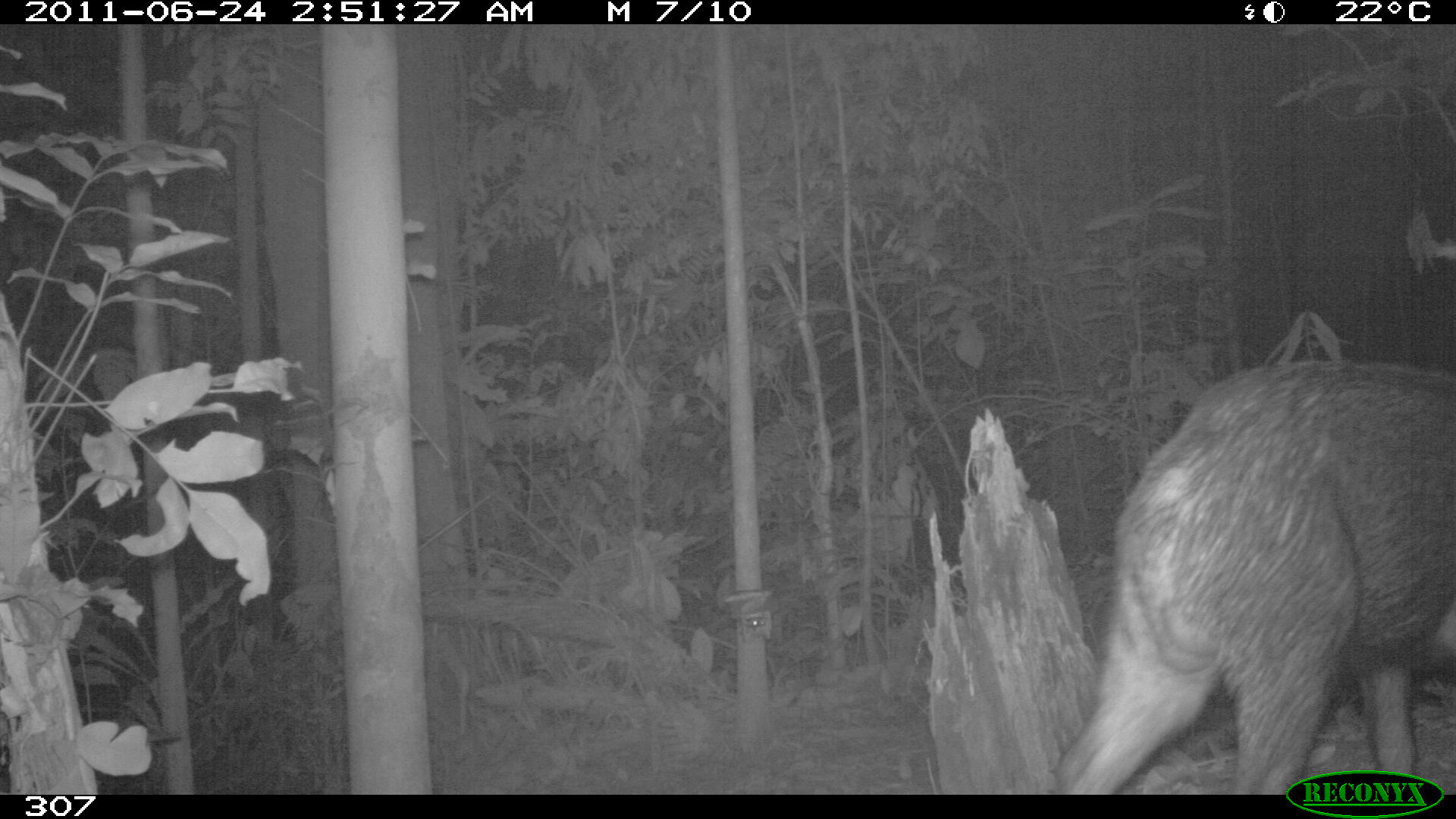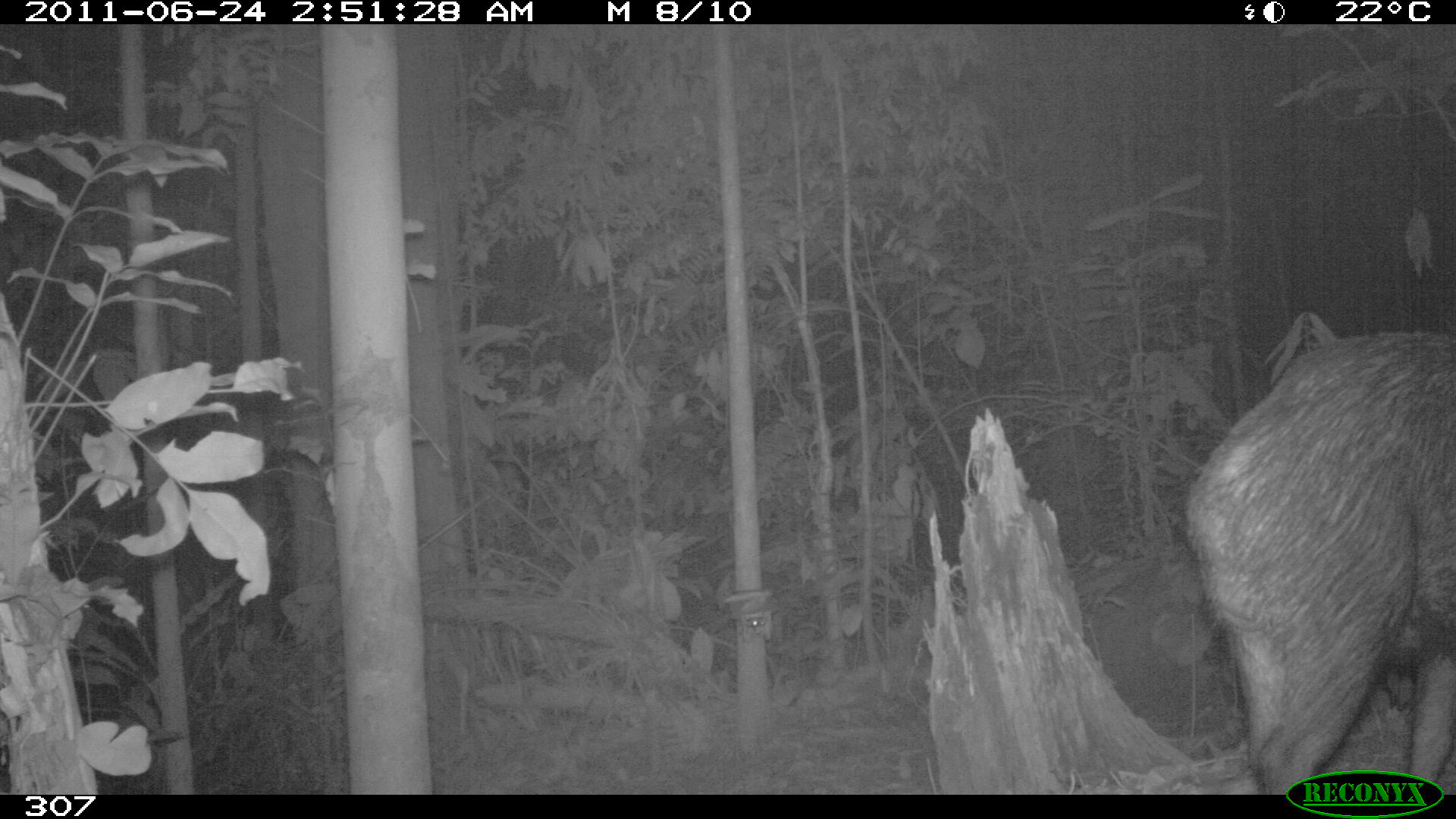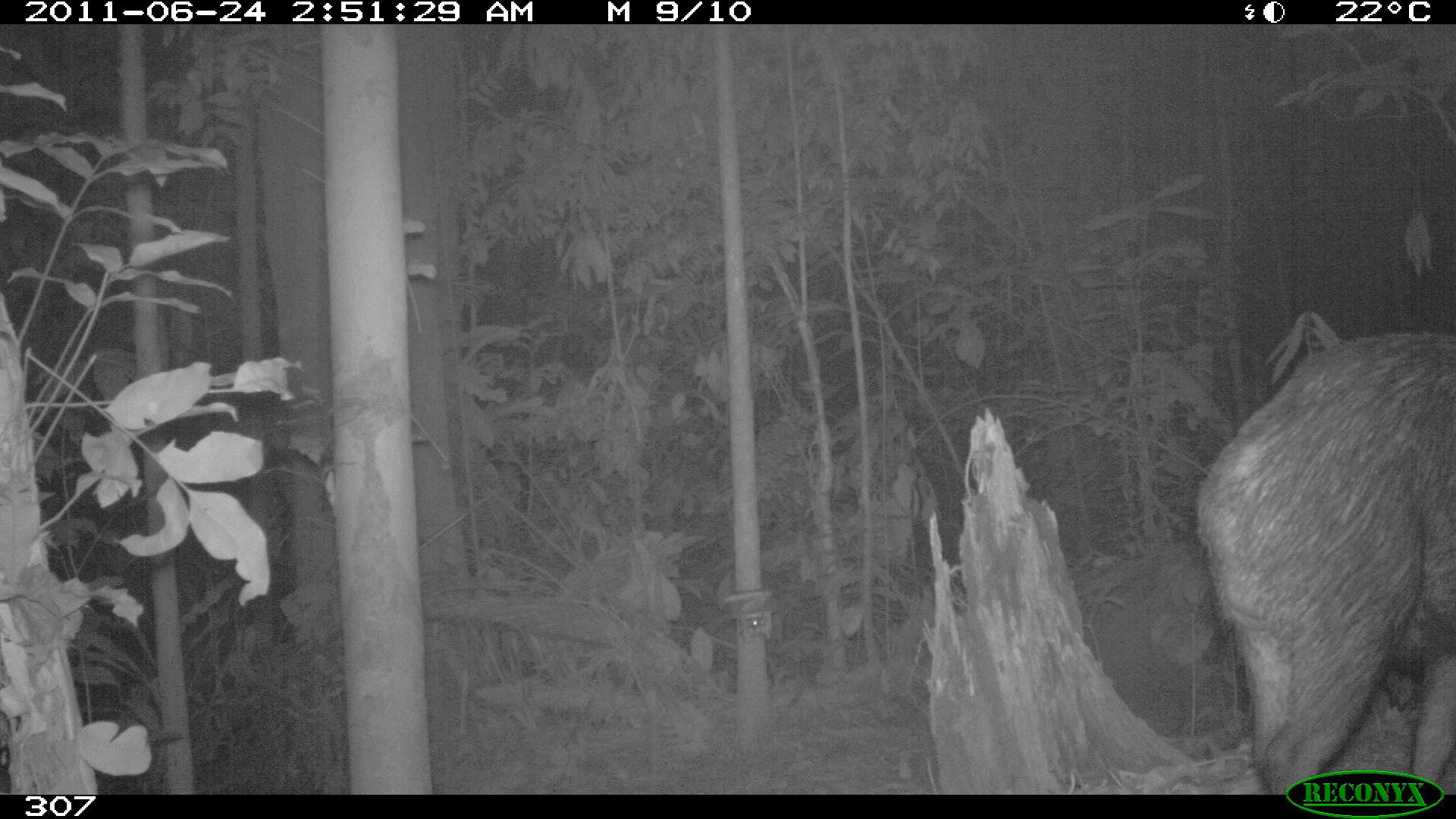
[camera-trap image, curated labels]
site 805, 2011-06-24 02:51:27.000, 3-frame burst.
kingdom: Animalia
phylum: Chordata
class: Mammalia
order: Artiodactyla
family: Tayassuidae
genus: Tayassu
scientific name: Tayassu pecari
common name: white-lipped peccary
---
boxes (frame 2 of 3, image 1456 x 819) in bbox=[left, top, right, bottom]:
tayassu pecari: bbox=[1185, 328, 1456, 793]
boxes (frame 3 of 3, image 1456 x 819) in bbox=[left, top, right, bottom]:
tayassu pecari: bbox=[1193, 326, 1453, 793]